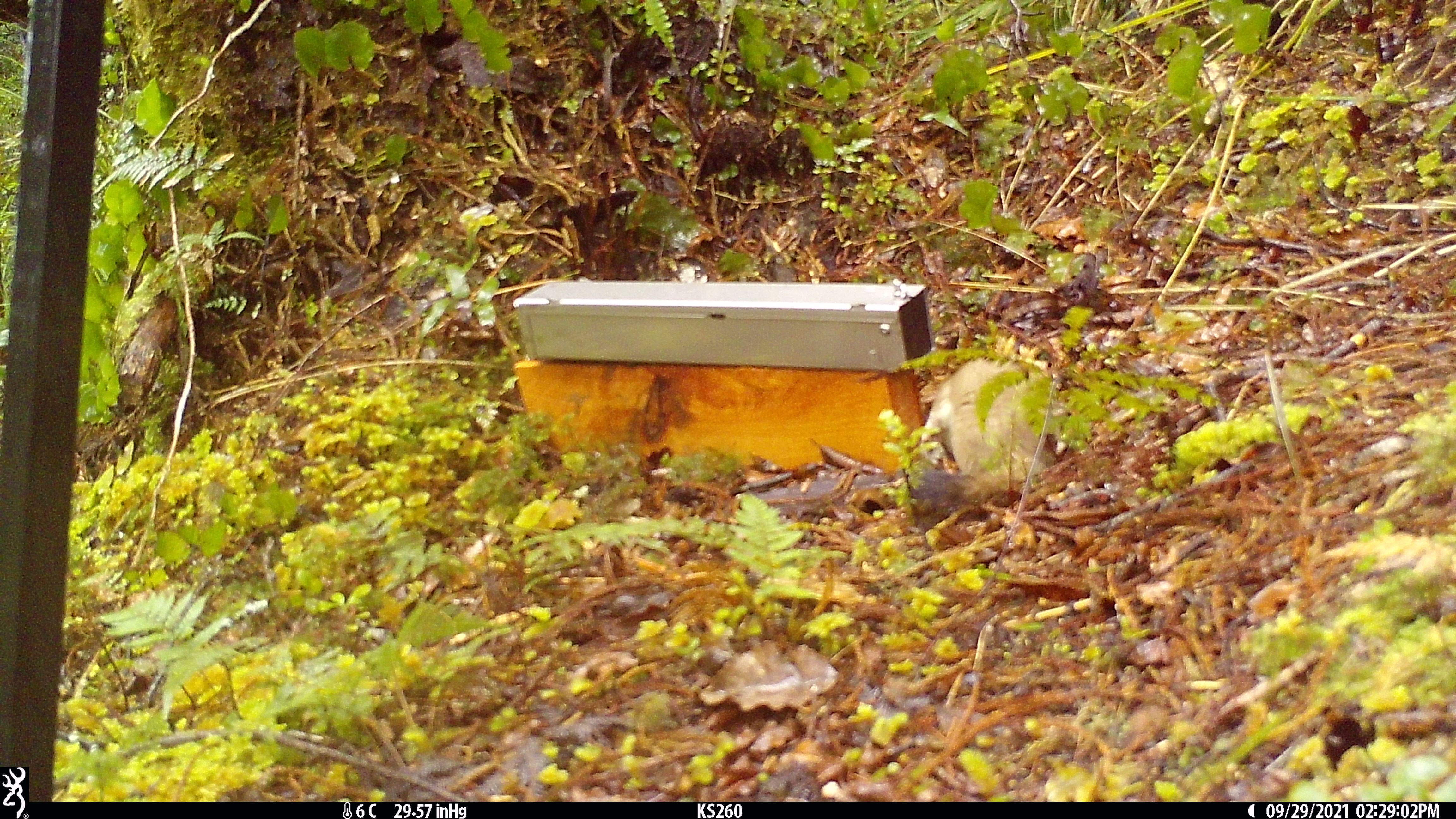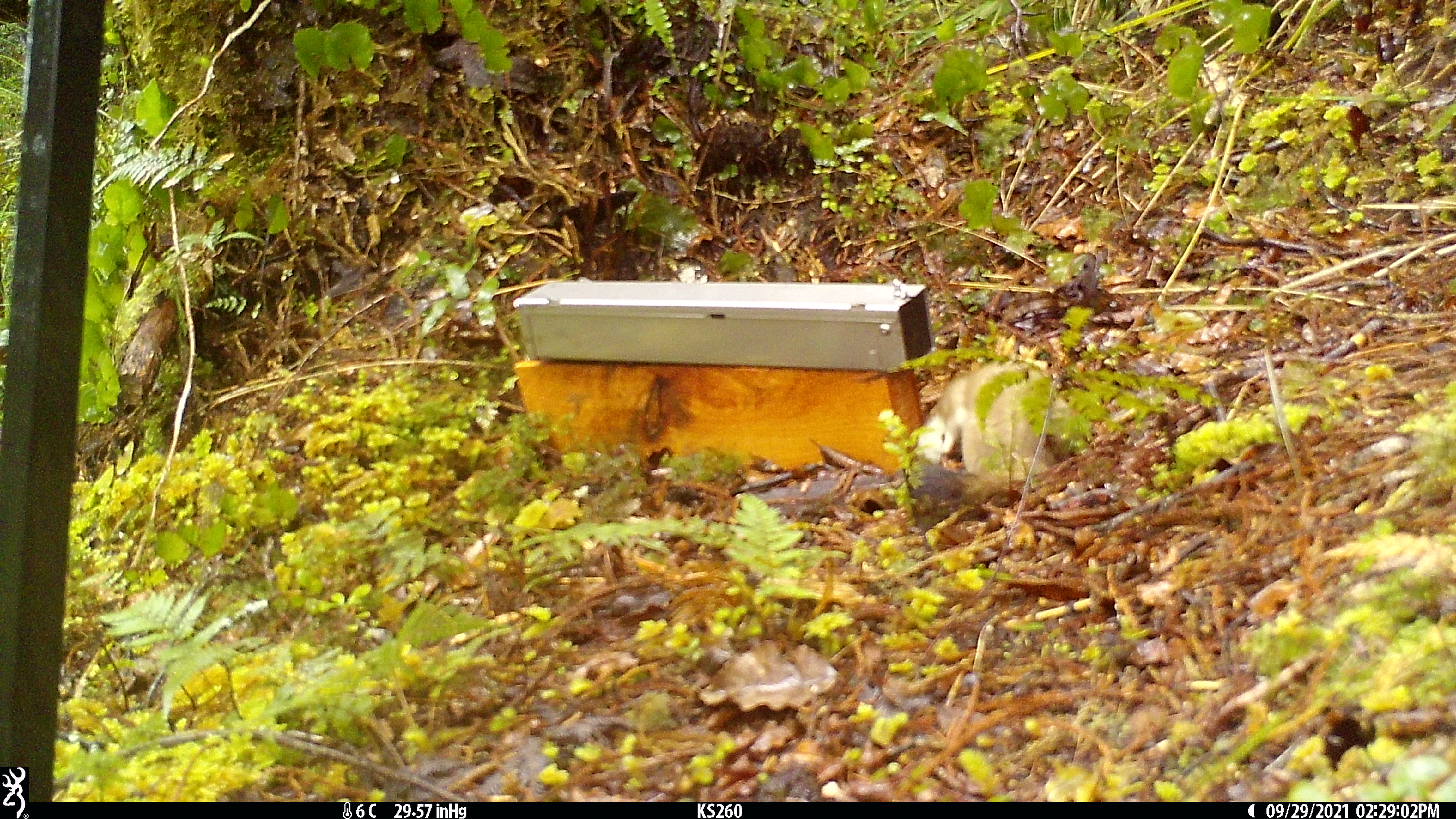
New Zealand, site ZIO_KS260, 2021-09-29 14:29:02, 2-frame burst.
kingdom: Animalia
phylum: Chordata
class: Mammalia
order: Carnivora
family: Mustelidae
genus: Mustela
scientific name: Mustela erminea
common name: stoat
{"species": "stoat (Mustela erminea)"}